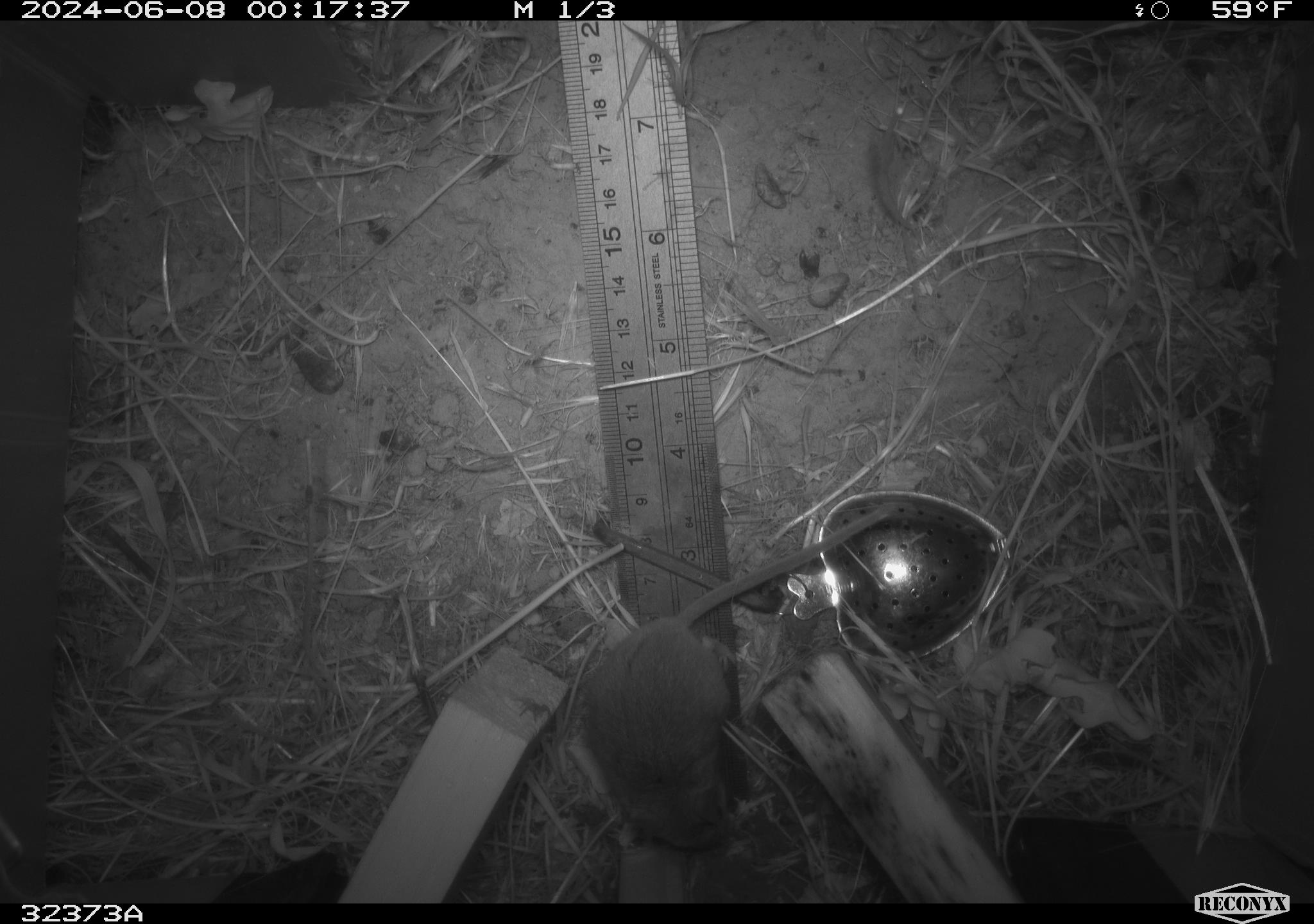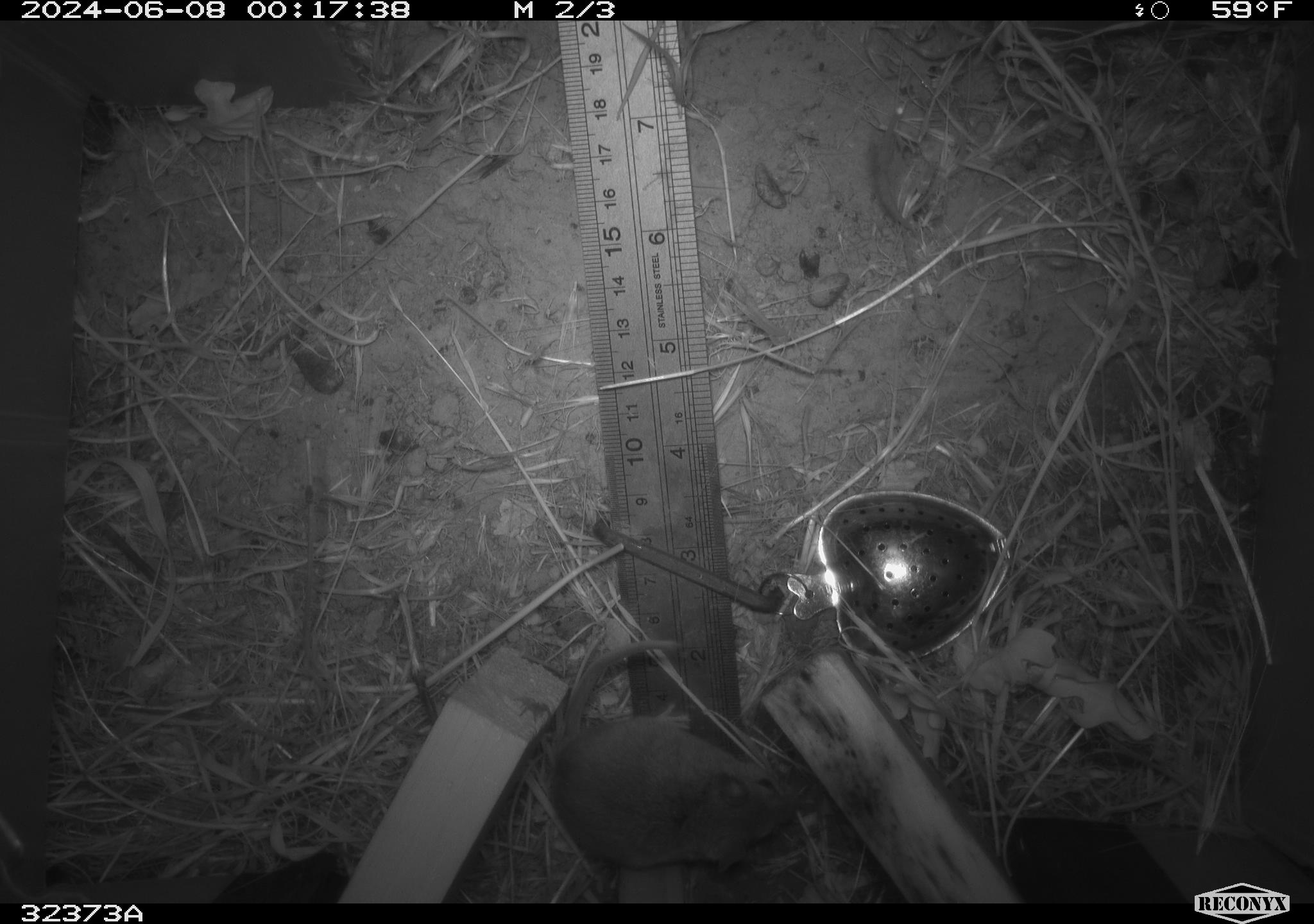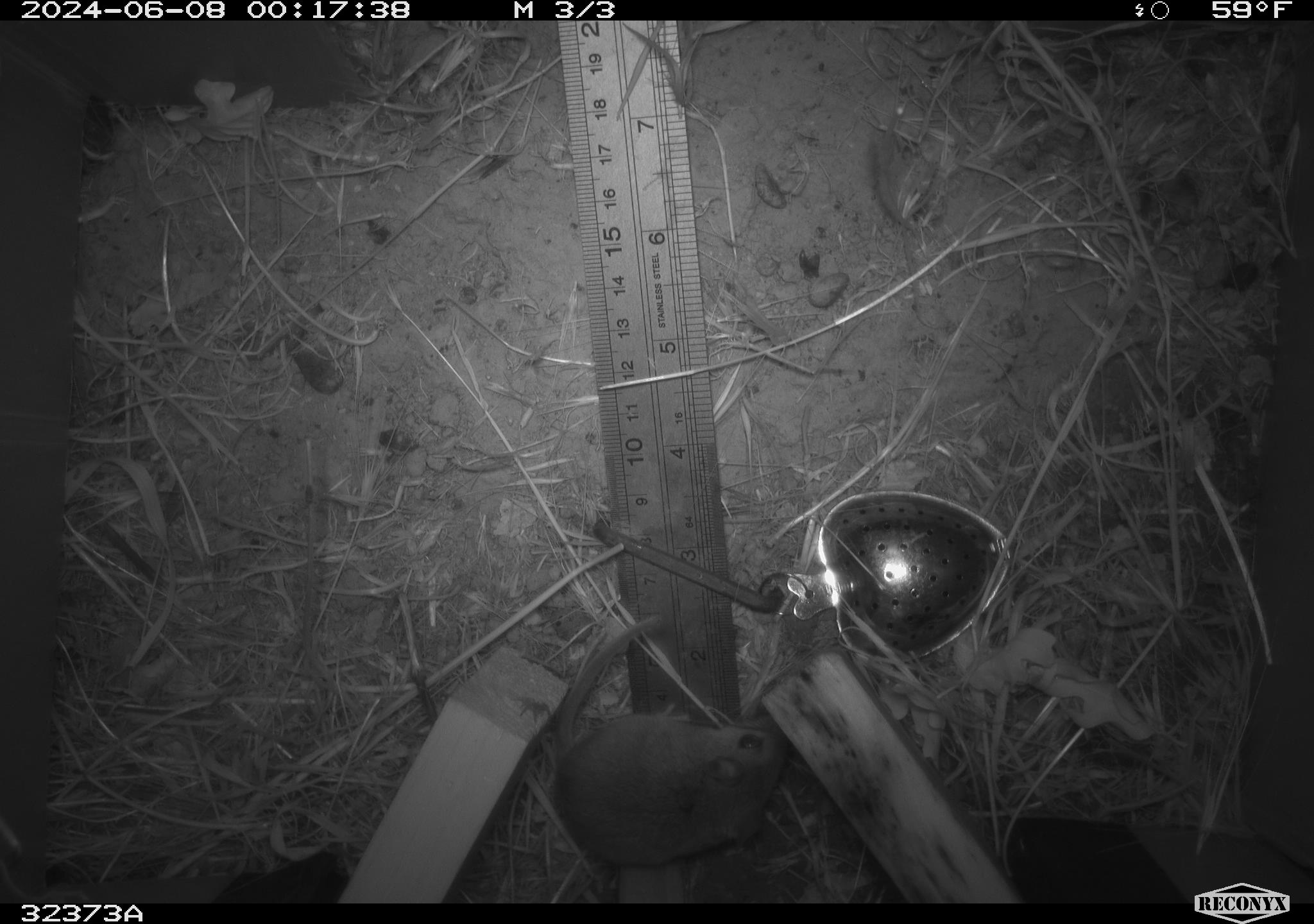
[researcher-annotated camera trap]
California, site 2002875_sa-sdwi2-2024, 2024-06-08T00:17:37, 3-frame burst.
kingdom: Animalia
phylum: Chordata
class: Mammalia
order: Rodentia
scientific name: Rodentia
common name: mouse species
Mouse species (Rodentia).